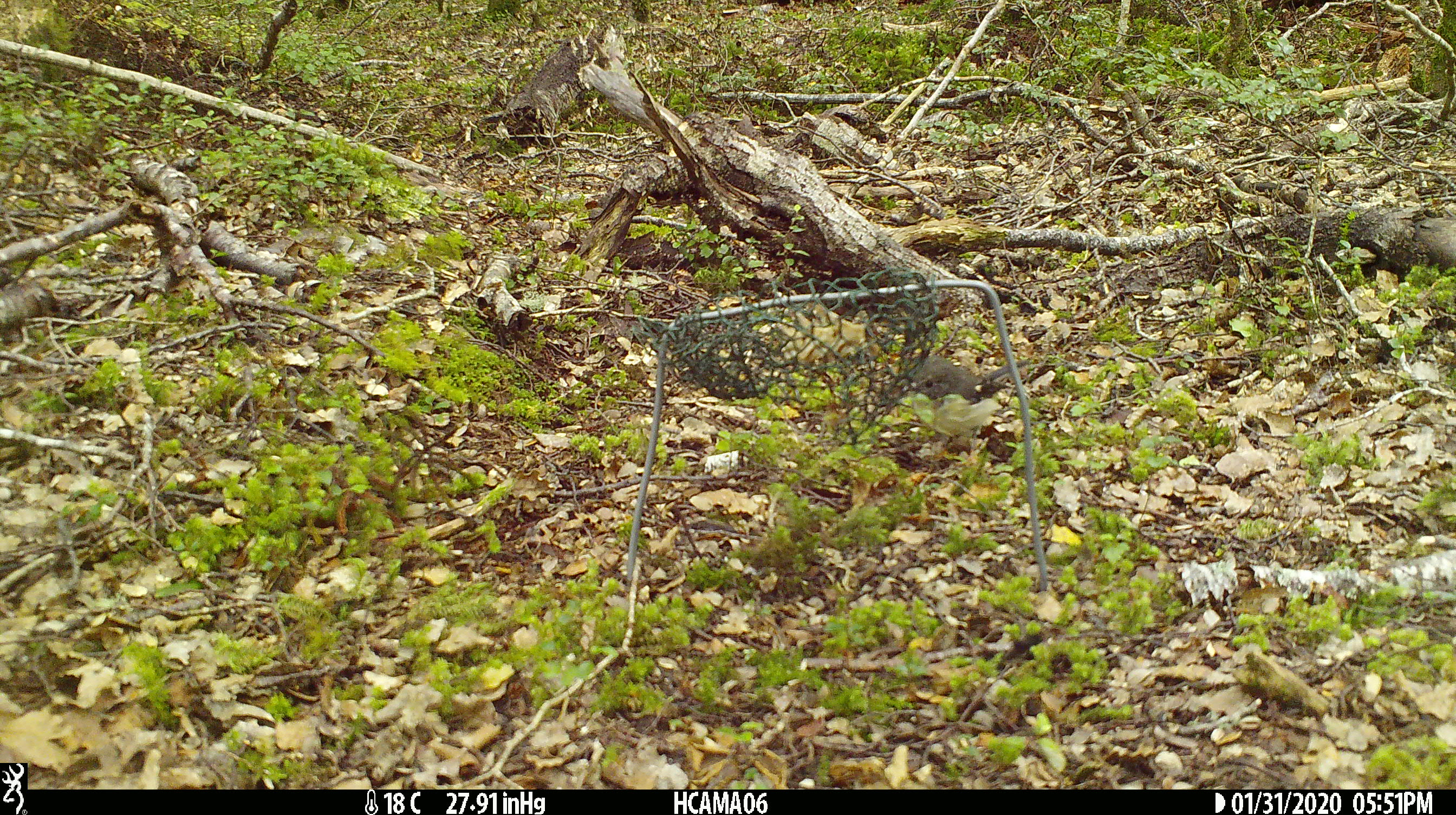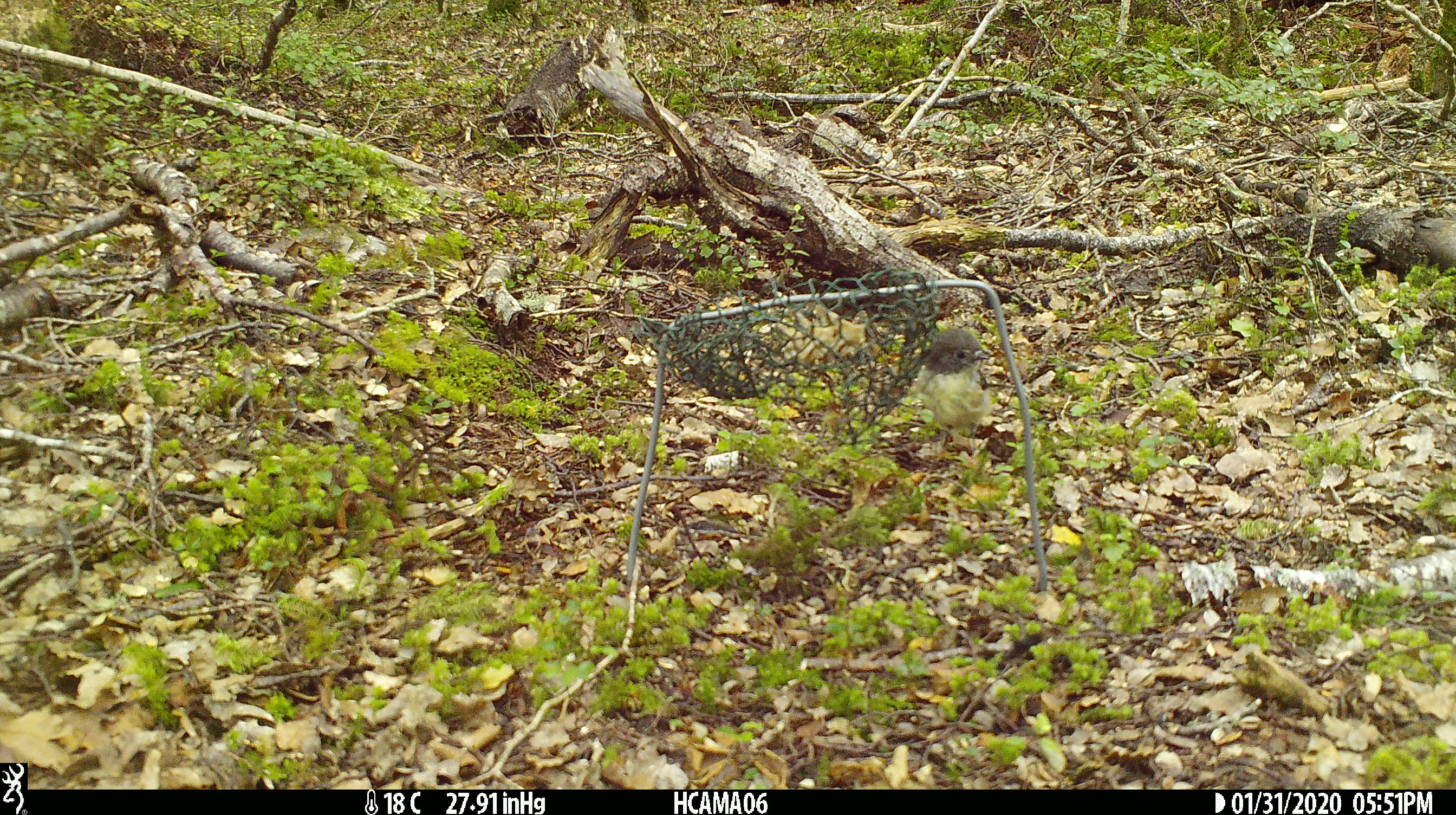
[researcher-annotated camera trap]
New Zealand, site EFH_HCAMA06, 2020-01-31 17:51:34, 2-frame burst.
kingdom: Animalia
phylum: Chordata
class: Aves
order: Passeriformes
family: Petroicidae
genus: Petroica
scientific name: Petroica macrocephala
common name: tomtit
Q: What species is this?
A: Tomtit (Petroica macrocephala).